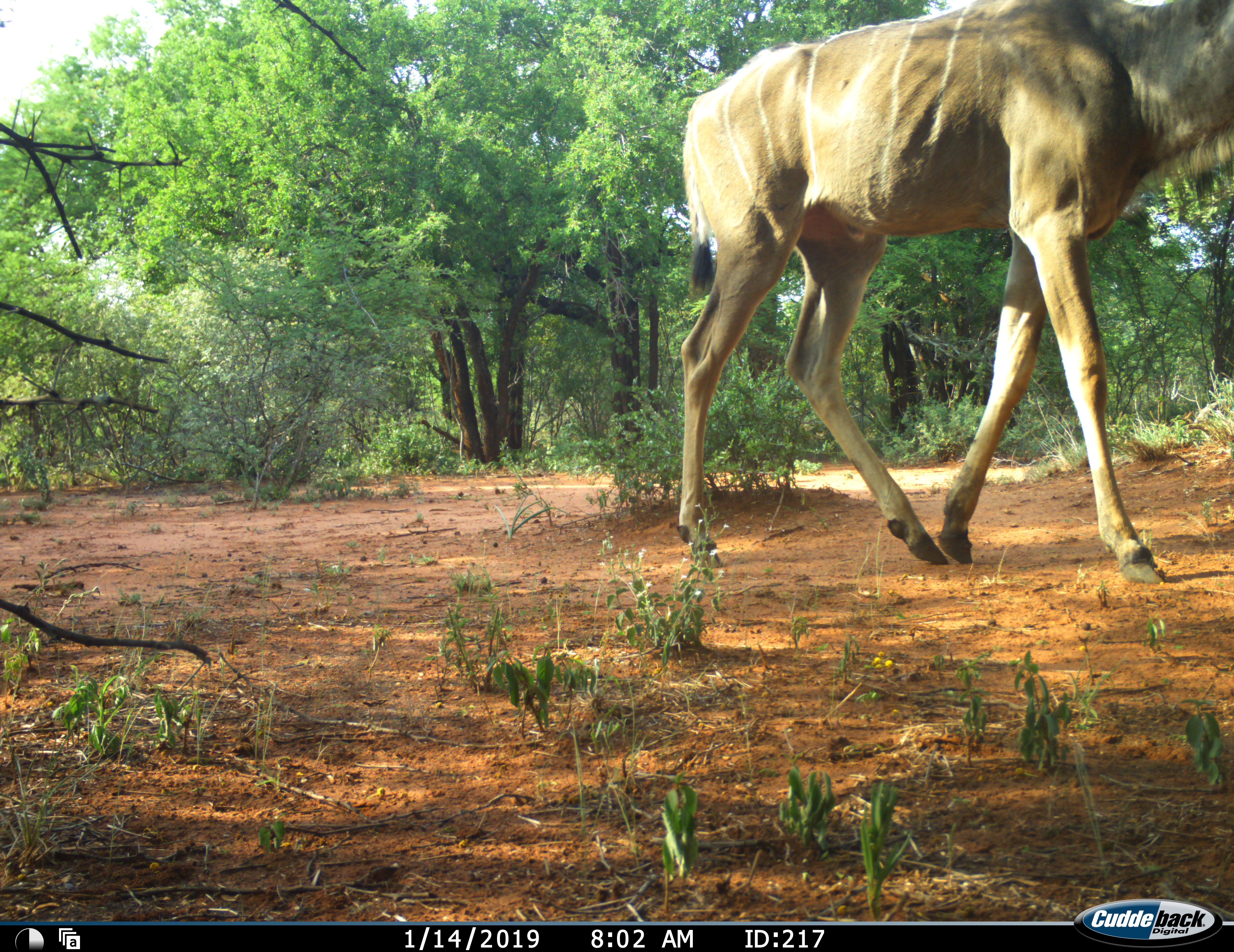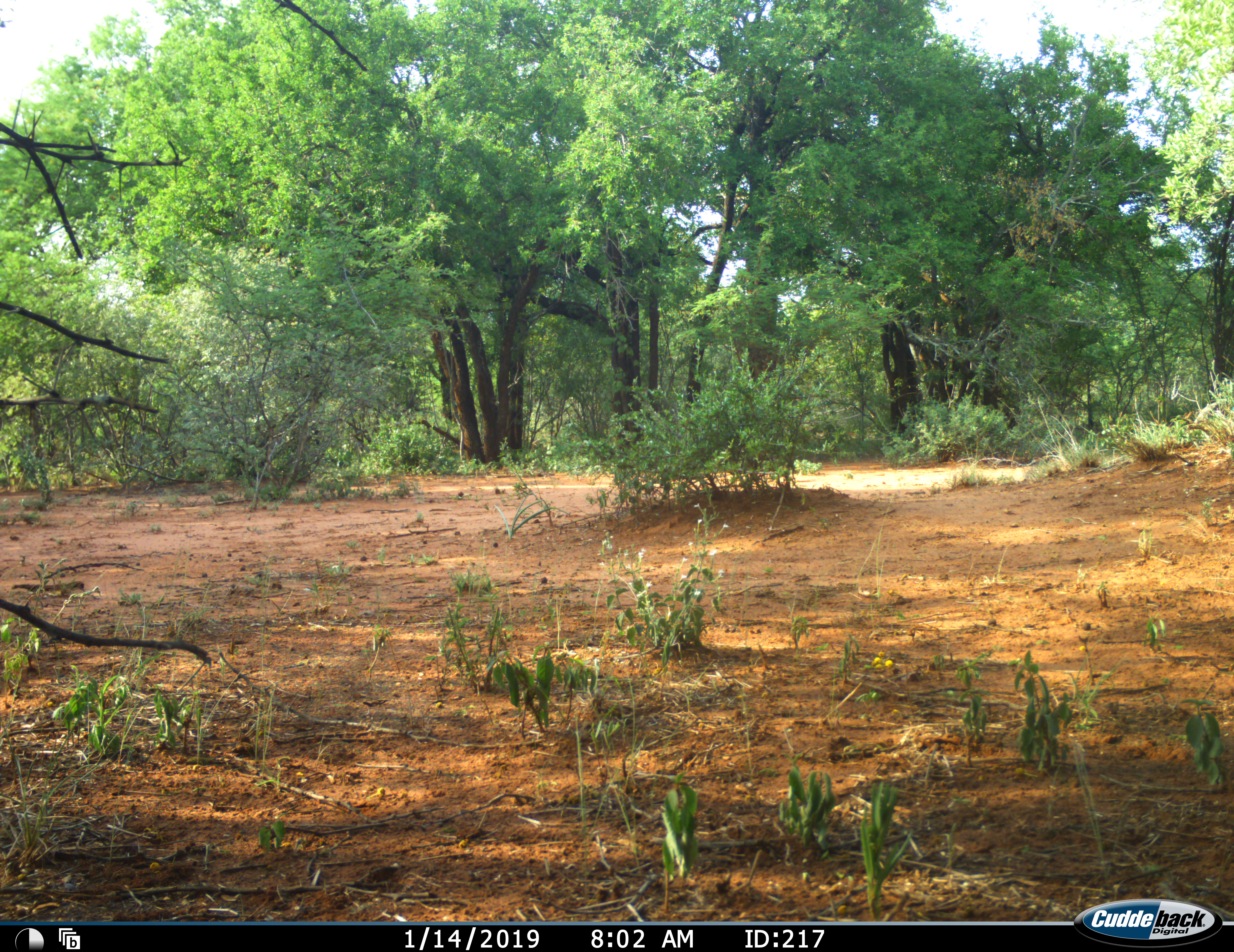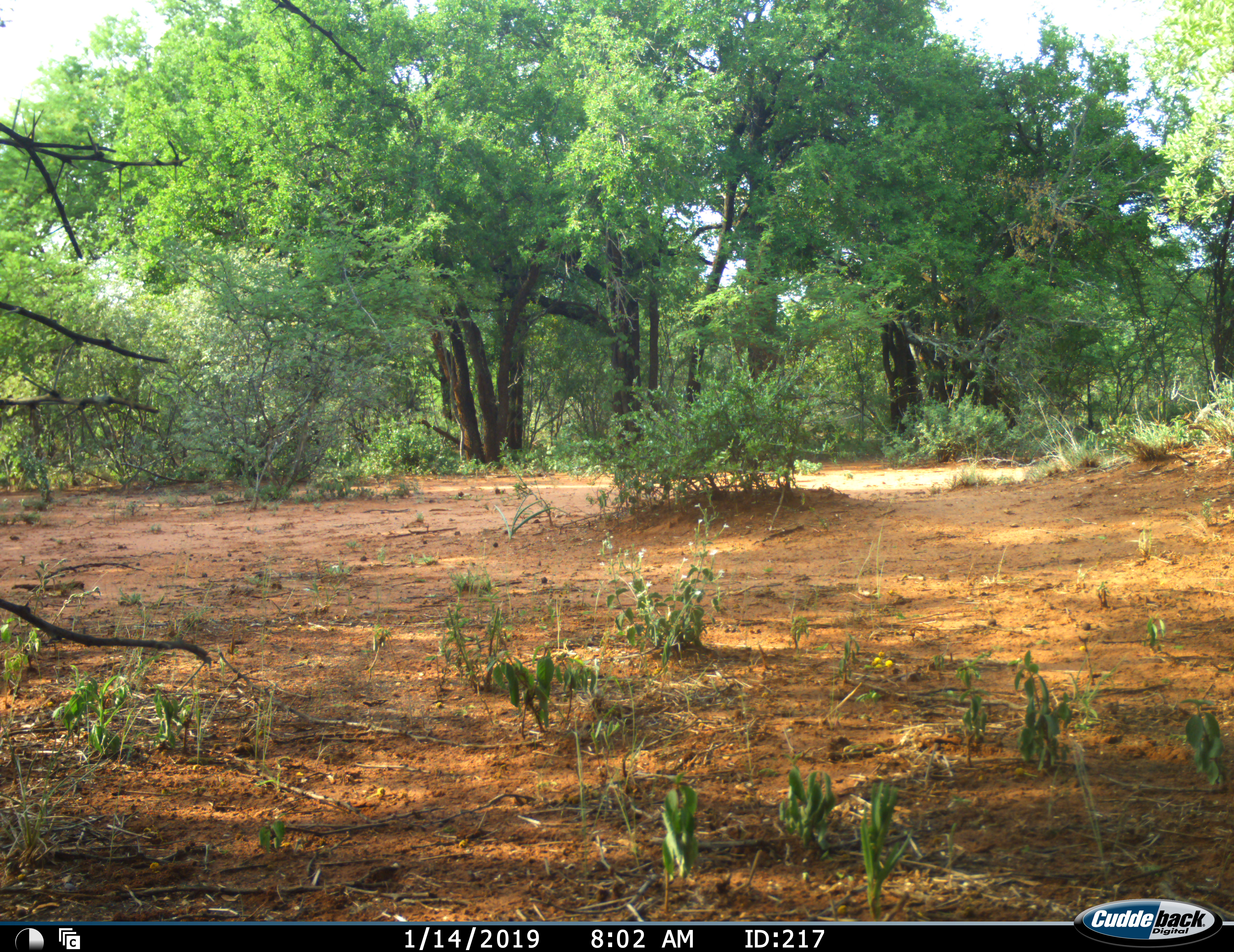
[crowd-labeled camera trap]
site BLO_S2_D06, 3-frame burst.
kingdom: Animalia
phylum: Chordata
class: Mammalia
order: Artiodactyla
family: Bovidae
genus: Tragelaphus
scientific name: Tragelaphus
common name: kudu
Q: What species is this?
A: Kudu (Tragelaphus).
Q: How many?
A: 1.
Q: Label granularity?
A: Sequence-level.